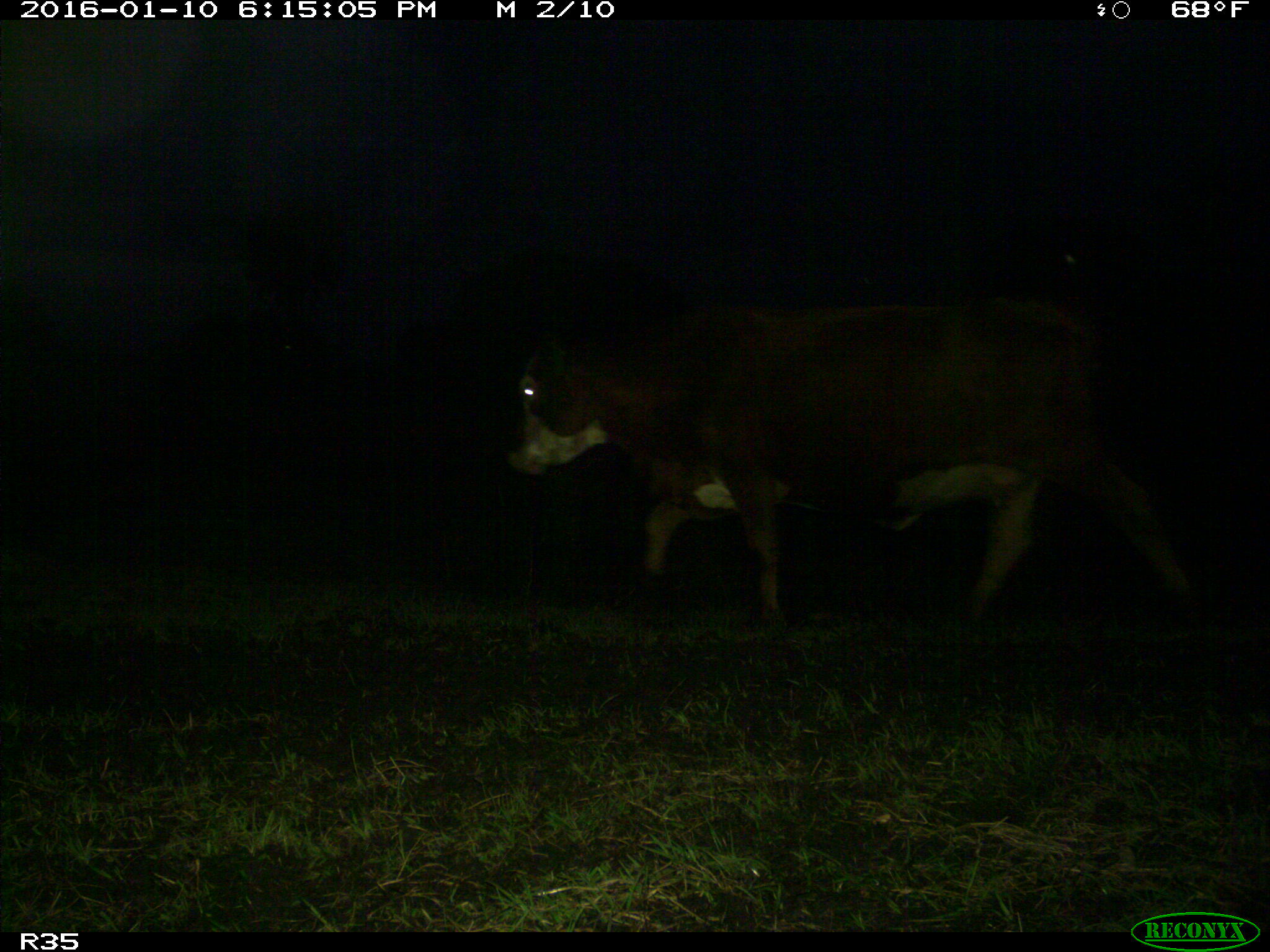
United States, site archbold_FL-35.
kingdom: Animalia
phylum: Chordata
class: Mammalia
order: Artiodactyla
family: Bovidae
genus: Bos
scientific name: Bos taurus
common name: domestic cow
Bos taurus (domestic cow).